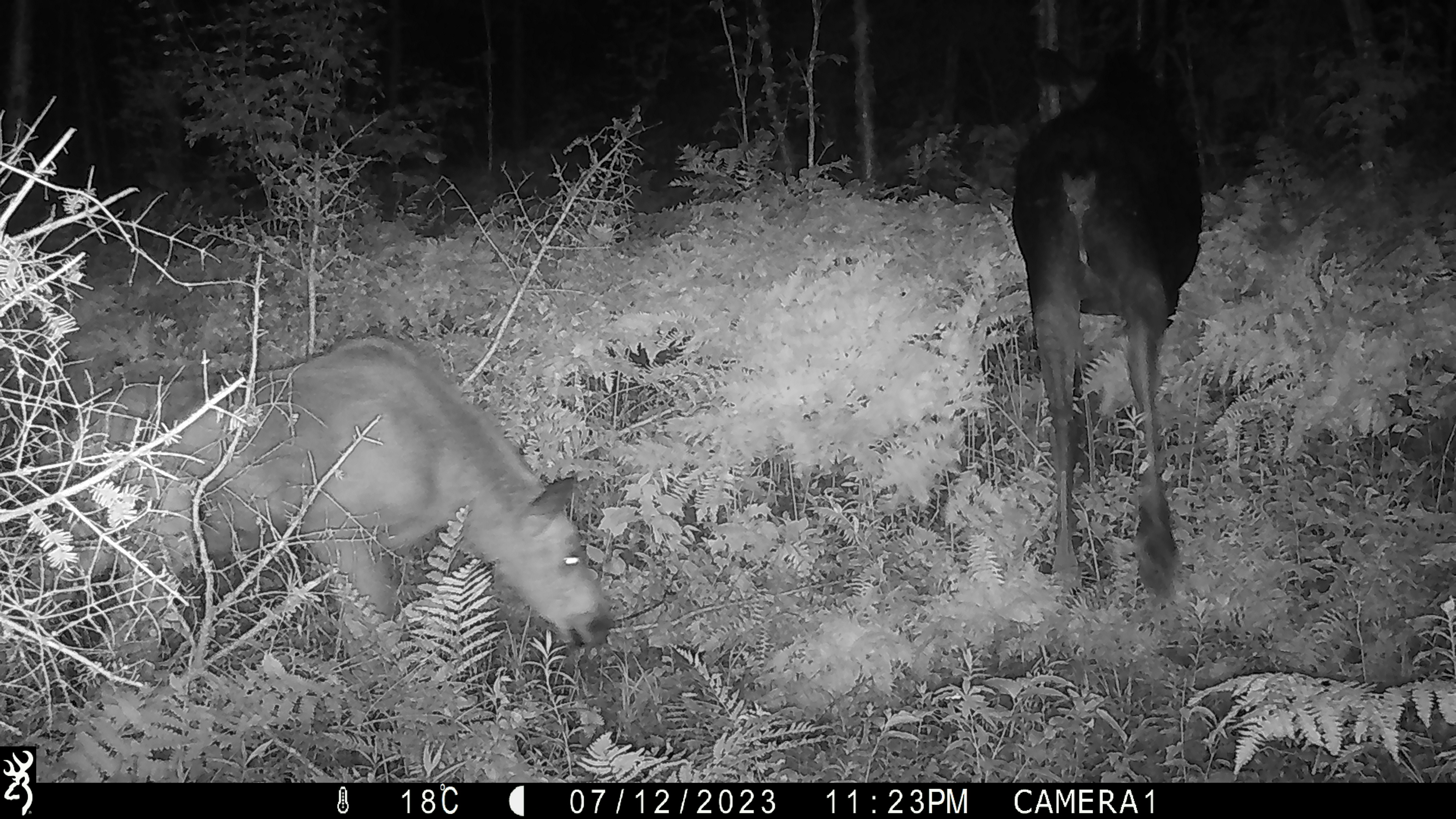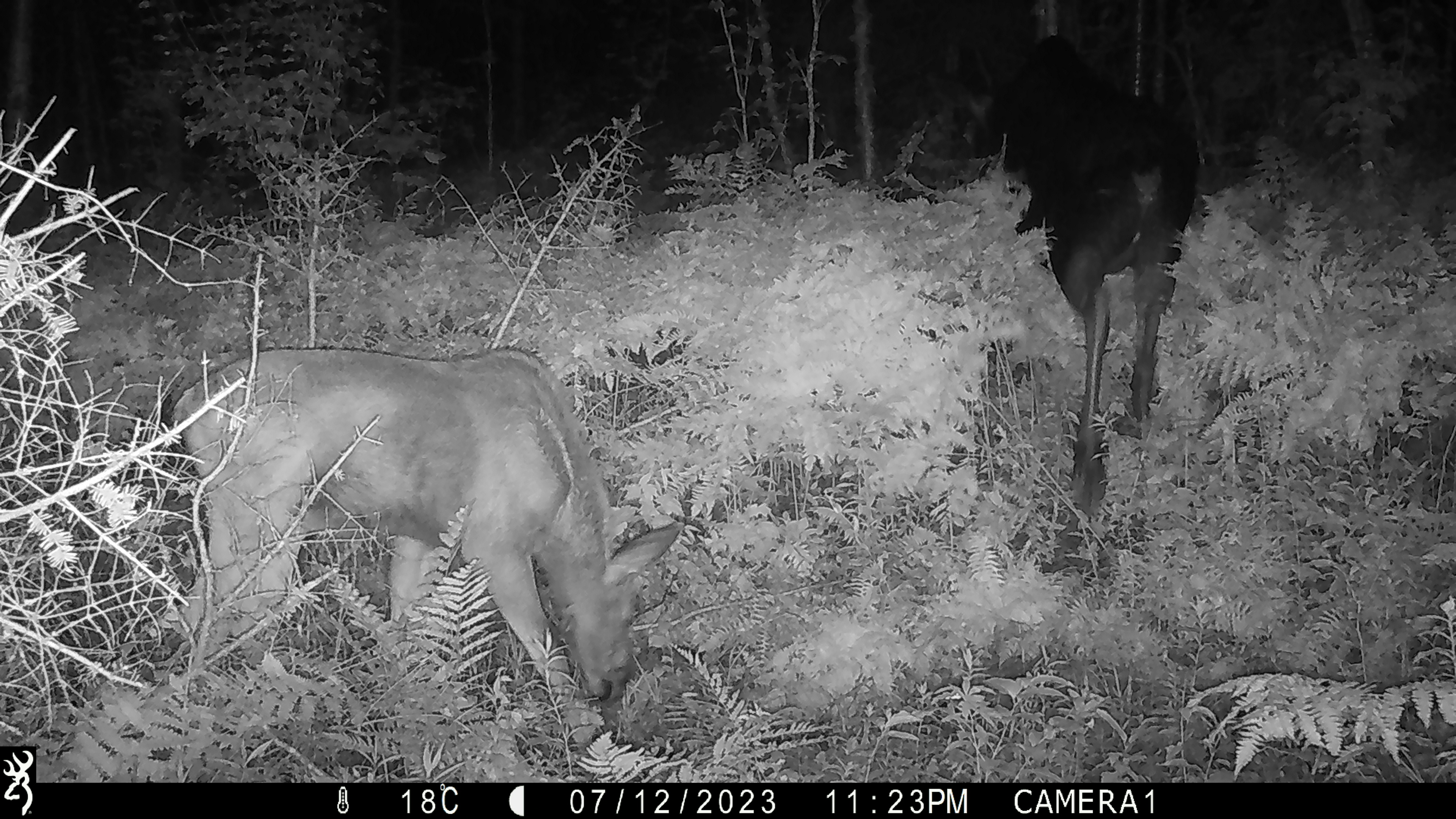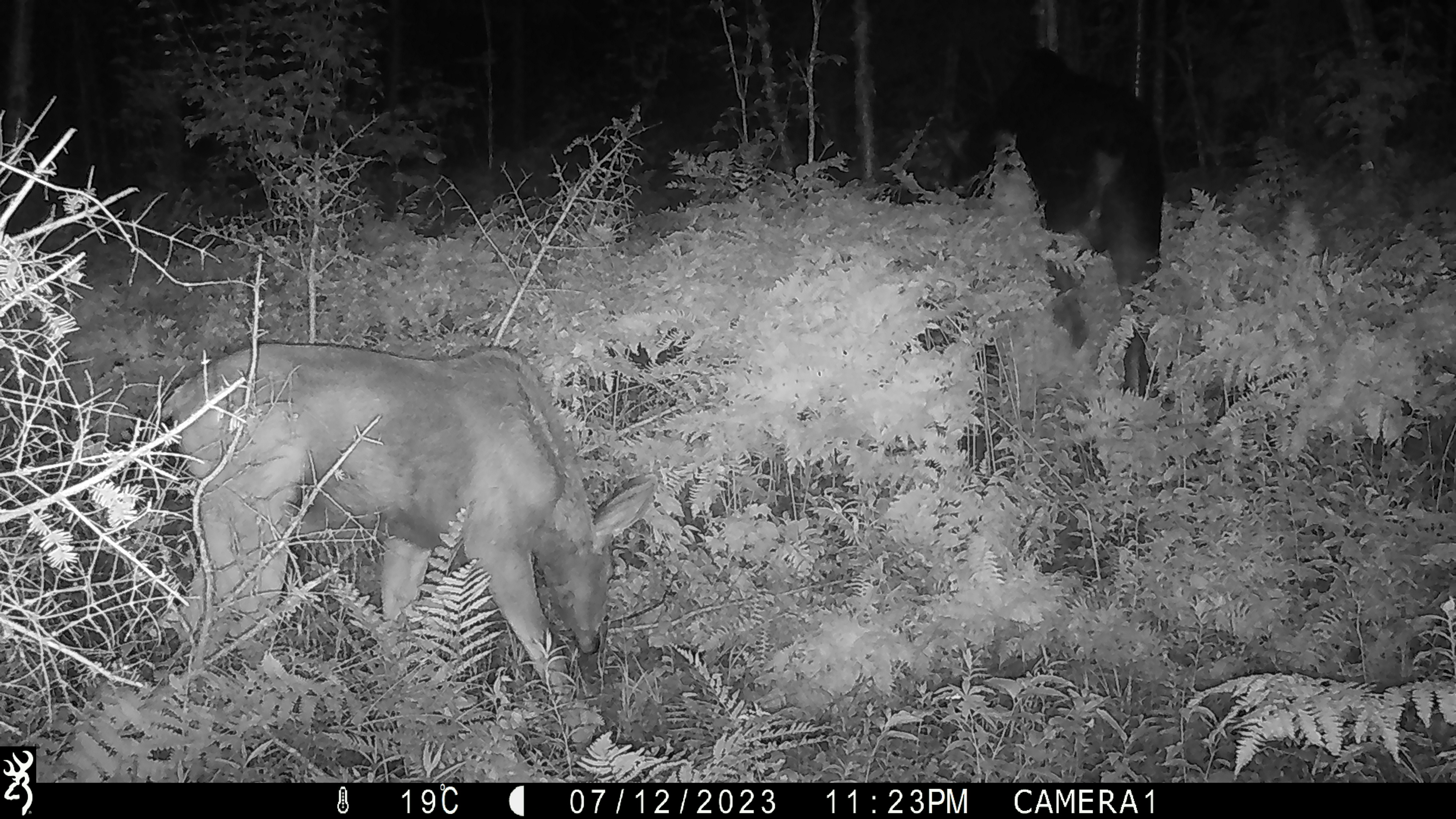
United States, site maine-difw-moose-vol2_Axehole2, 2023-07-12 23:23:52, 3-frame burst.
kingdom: Animalia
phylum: Chordata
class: Mammalia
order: Artiodactyla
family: Cervidae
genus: Alces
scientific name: Alces alces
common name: moose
Moose (Alces alces).